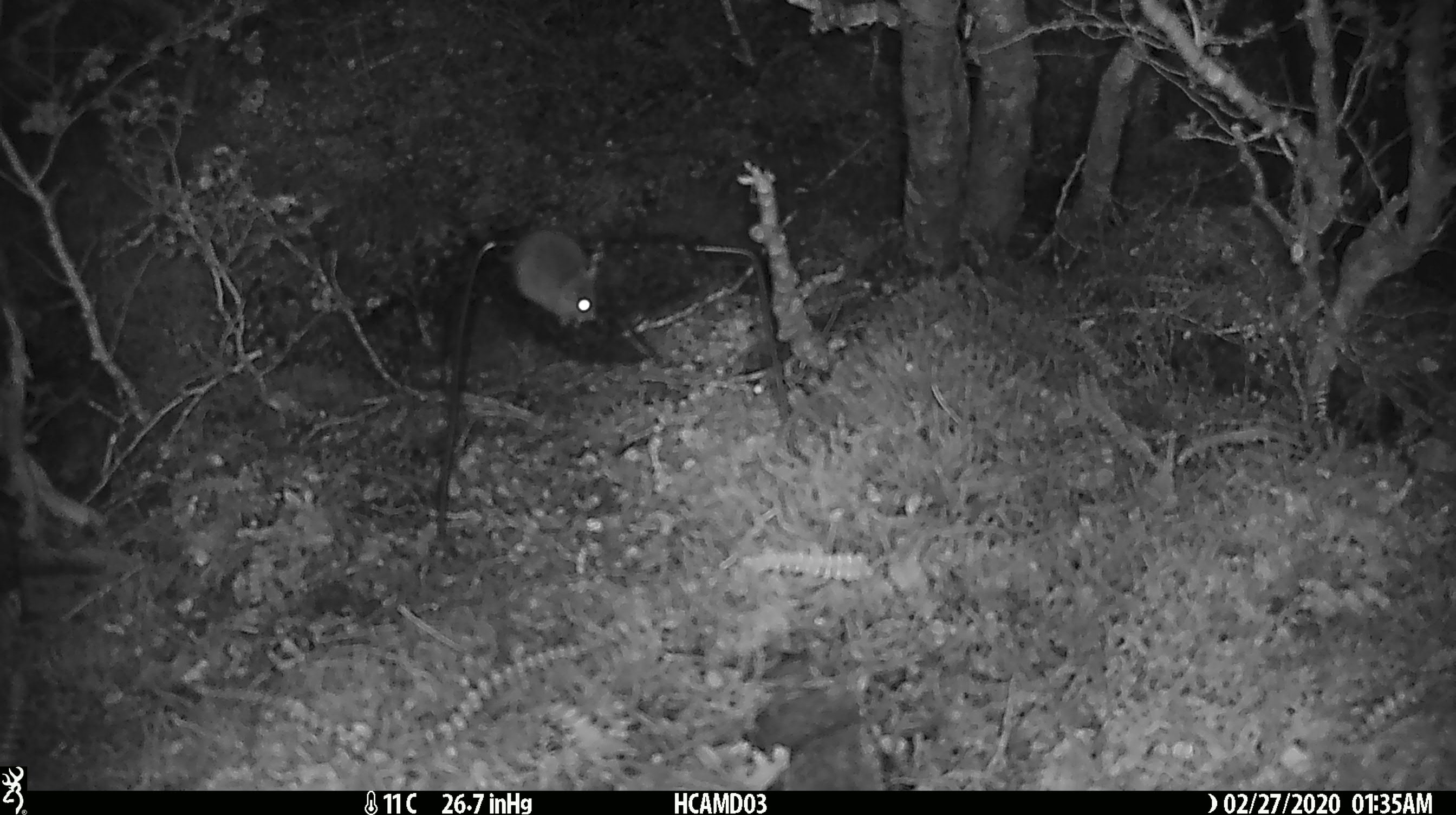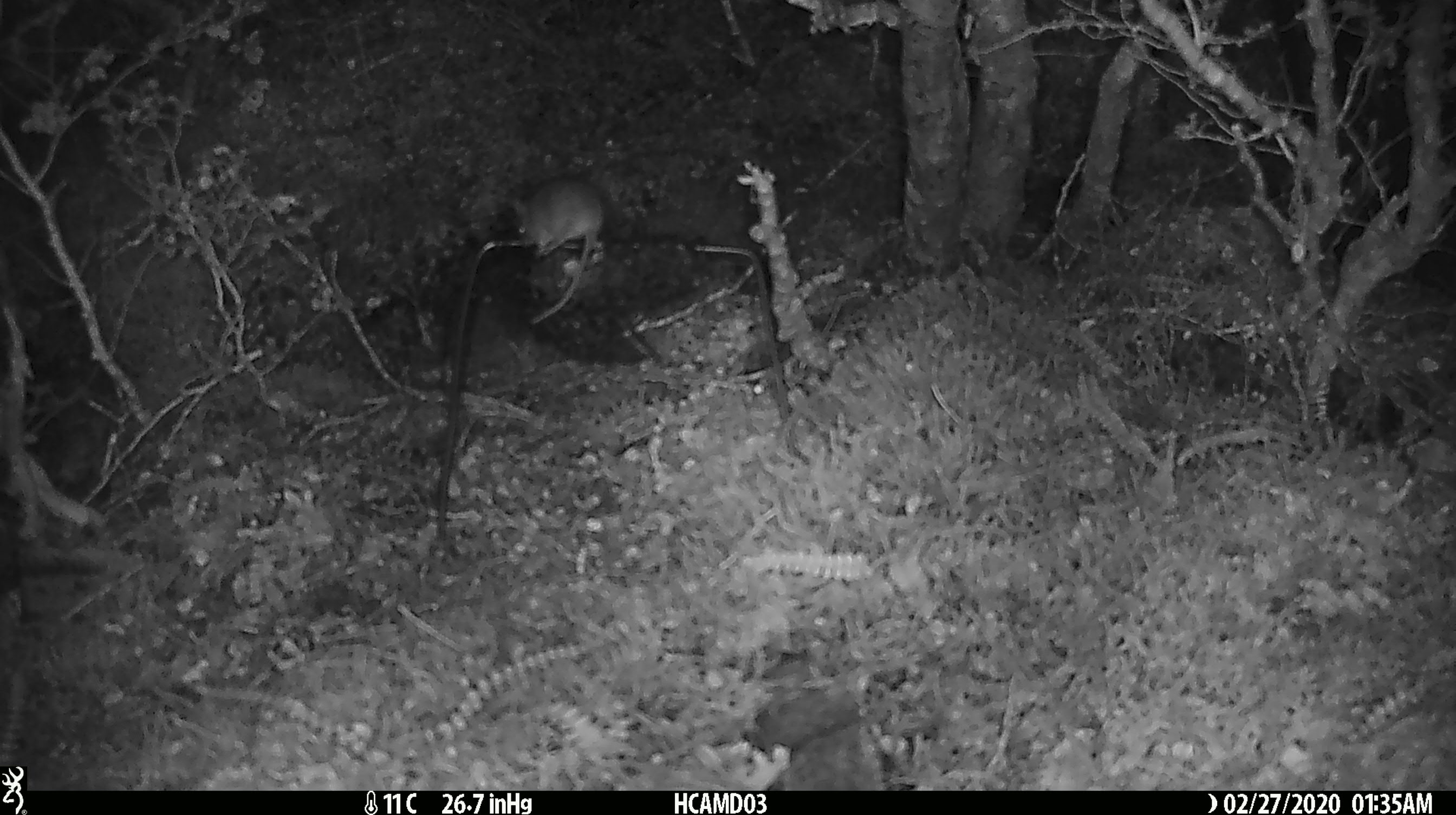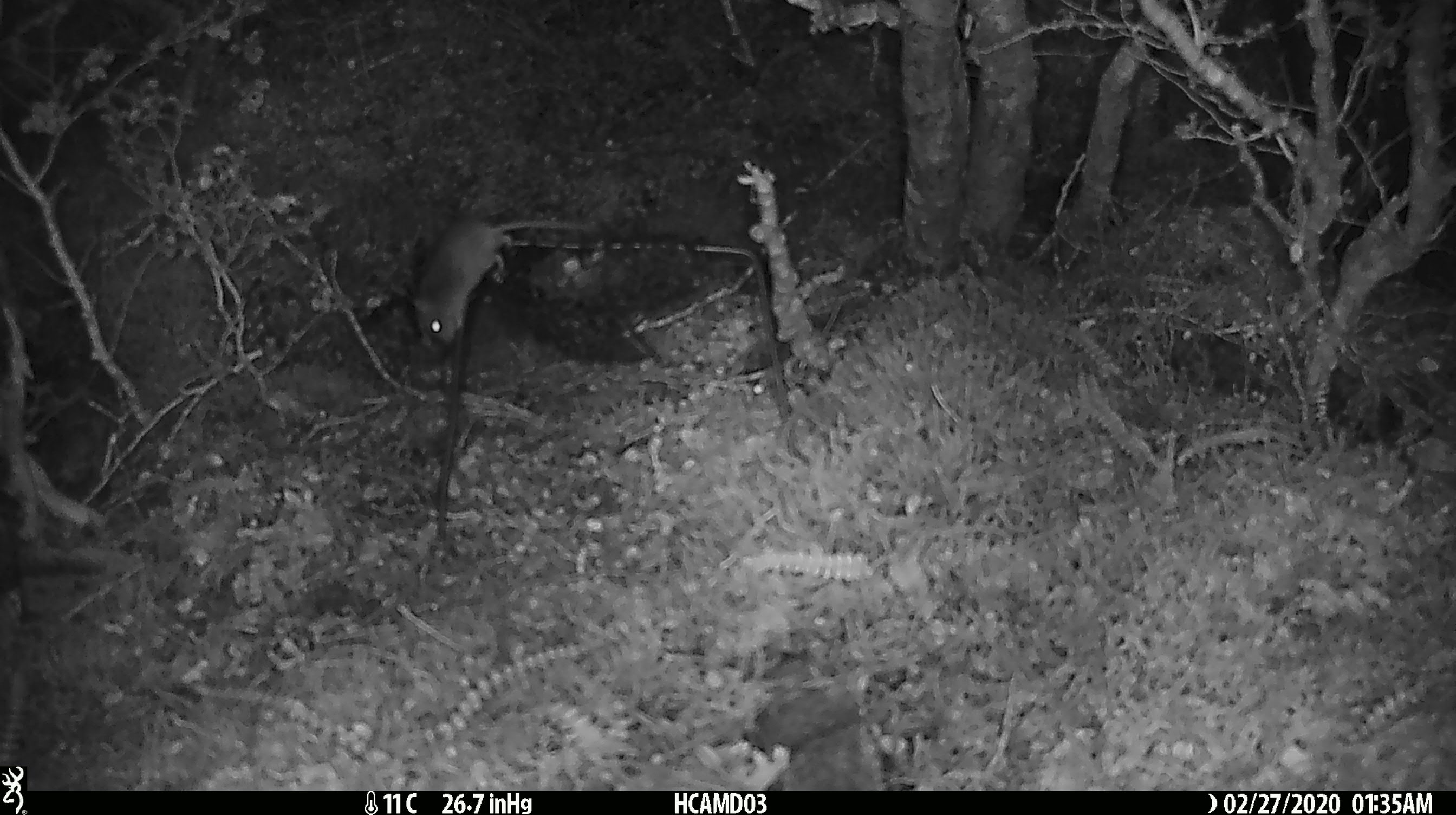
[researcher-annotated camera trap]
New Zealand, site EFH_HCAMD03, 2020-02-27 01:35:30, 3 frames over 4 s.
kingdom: Animalia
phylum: Chordata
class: Mammalia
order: Rodentia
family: Muridae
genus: Mus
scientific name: Mus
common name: mouse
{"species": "mouse (Mus)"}